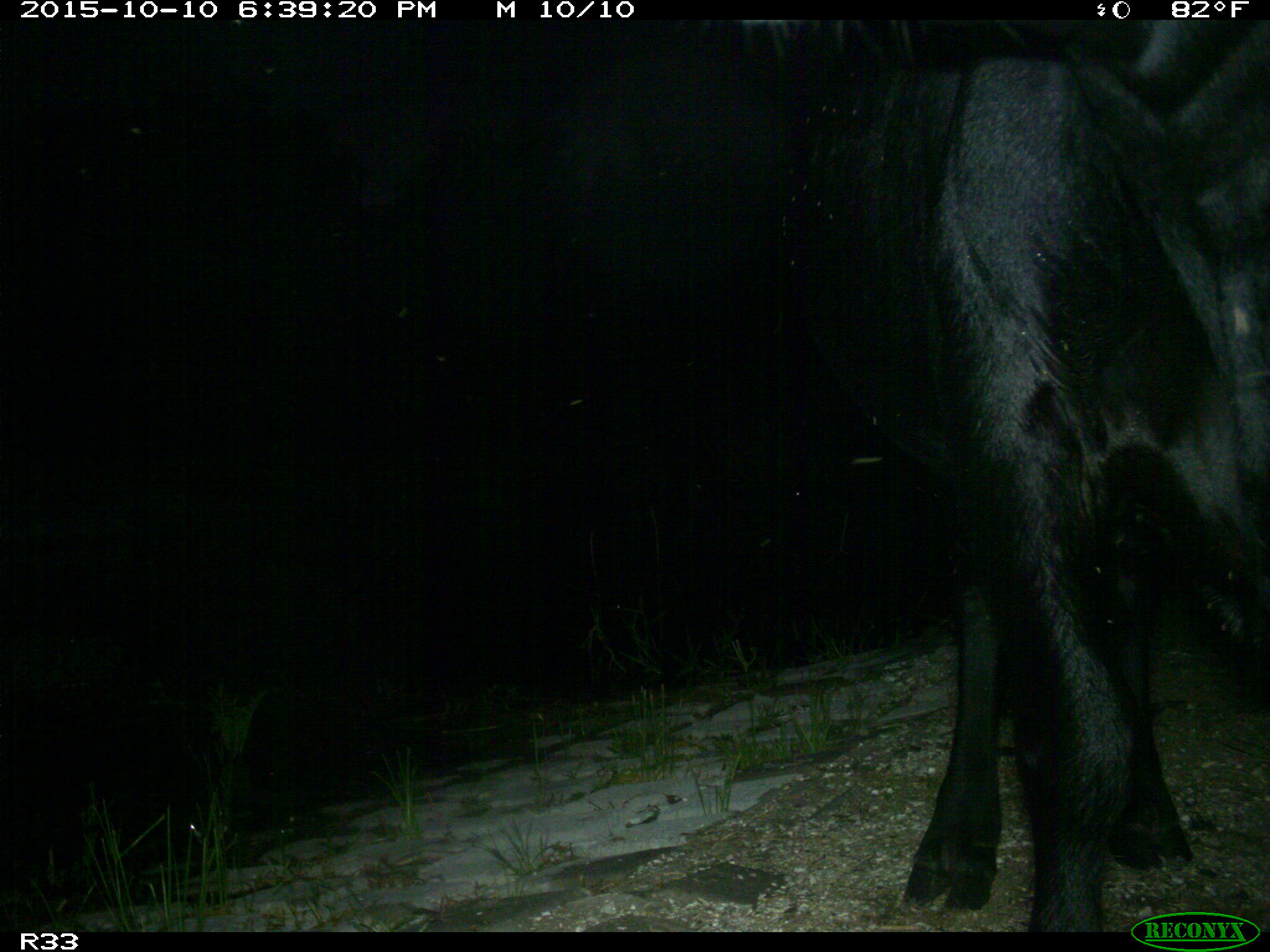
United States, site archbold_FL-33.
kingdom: Animalia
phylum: Chordata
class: Mammalia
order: Artiodactyla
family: Bovidae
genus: Bos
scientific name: Bos taurus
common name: domestic cow